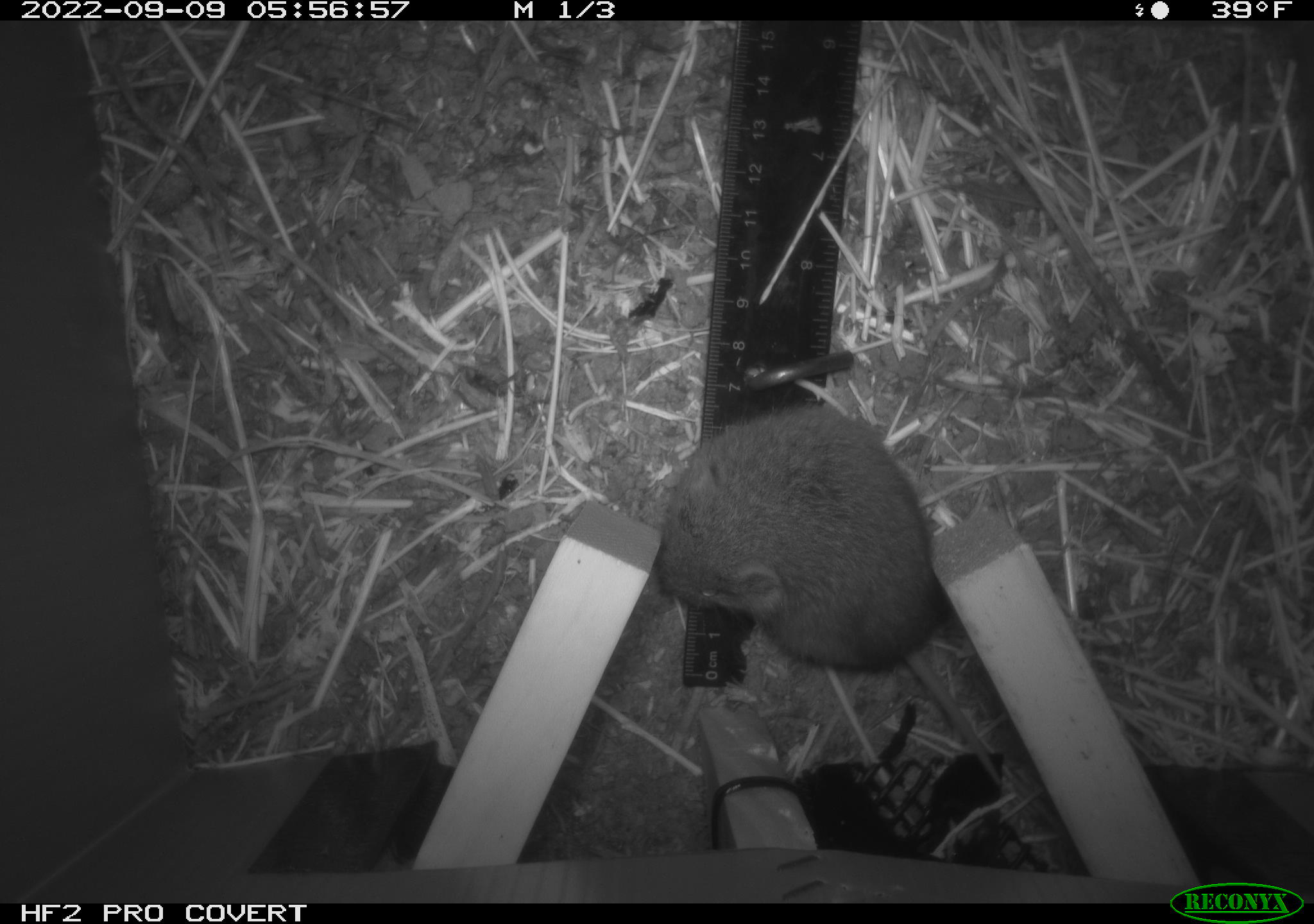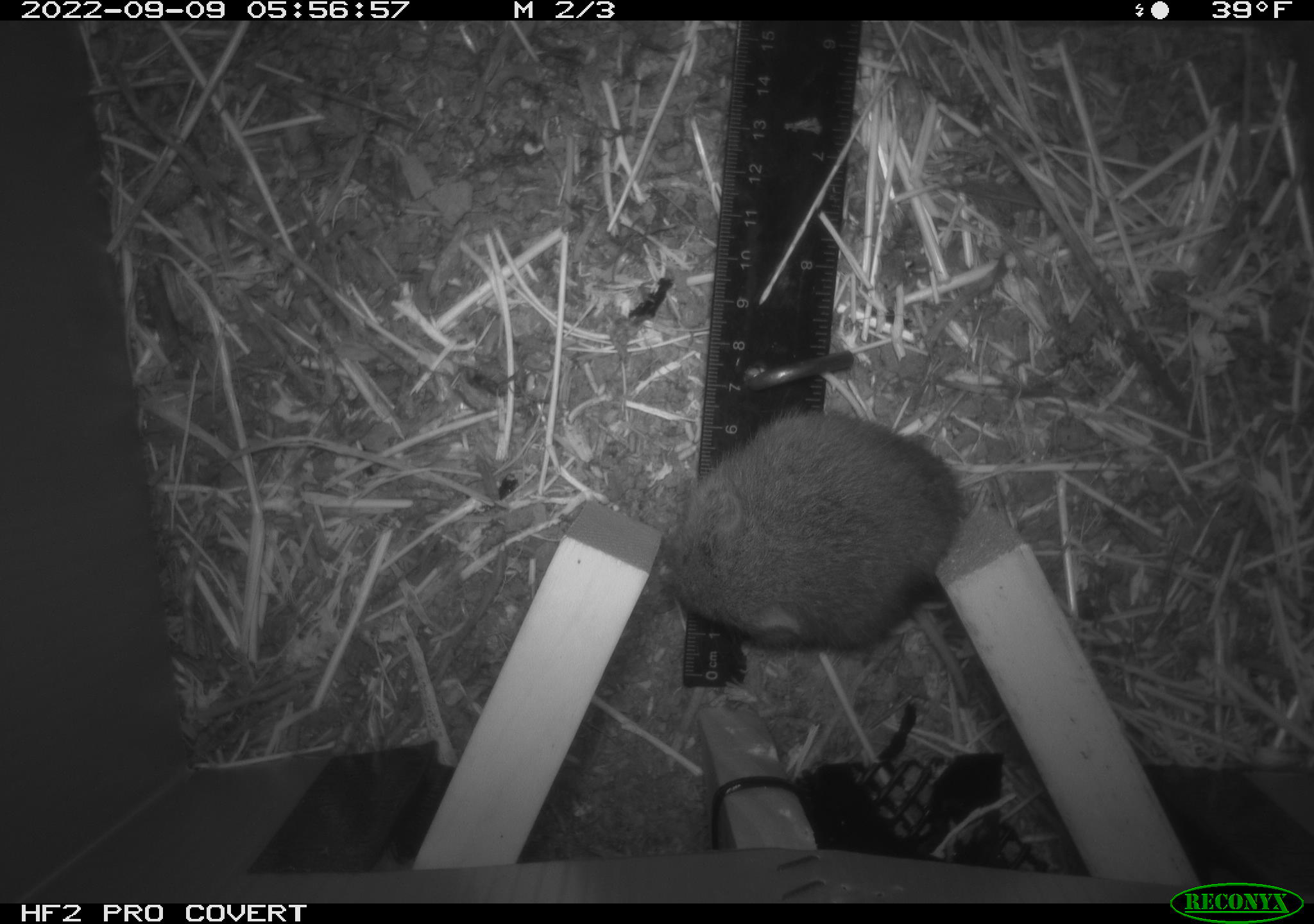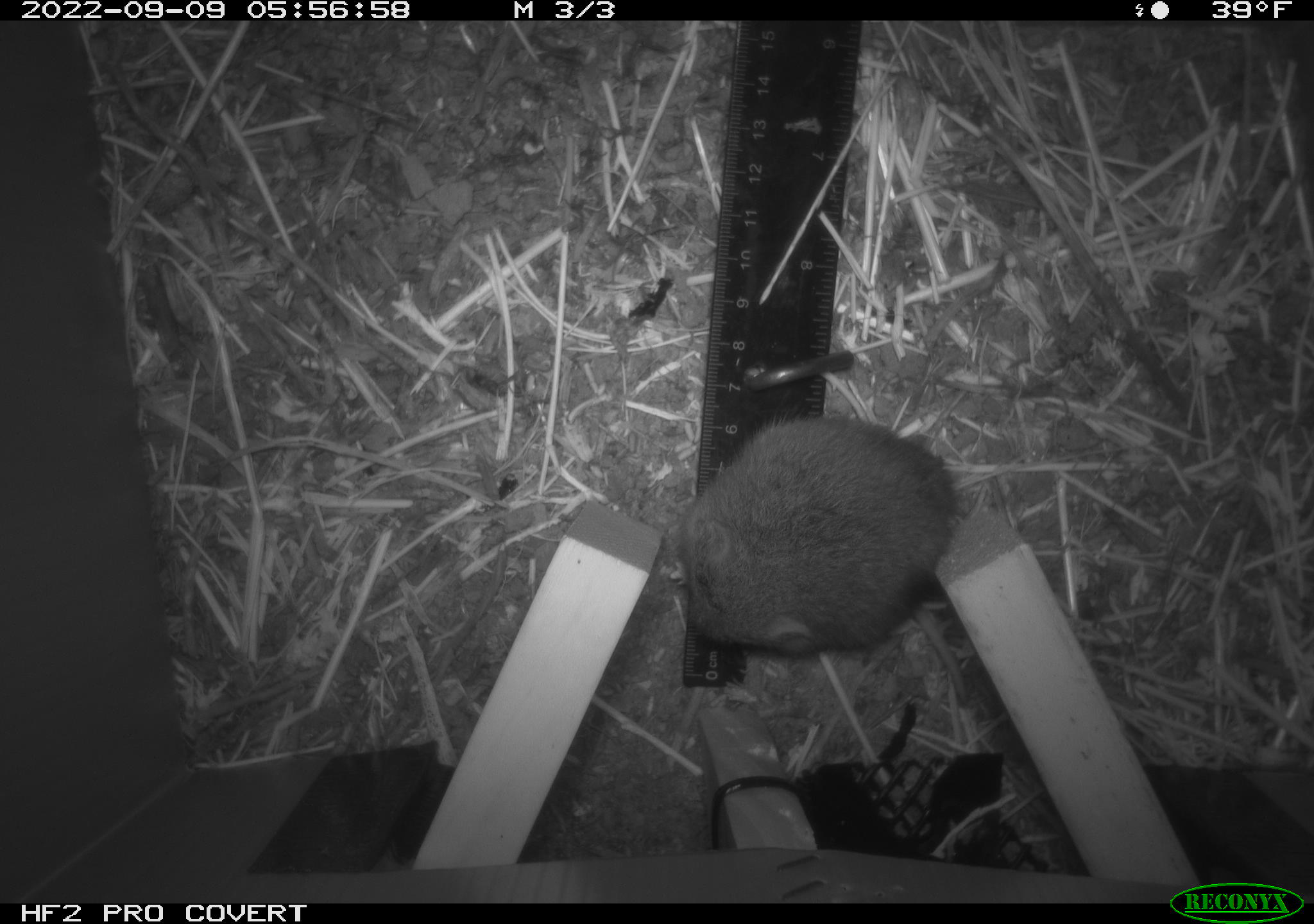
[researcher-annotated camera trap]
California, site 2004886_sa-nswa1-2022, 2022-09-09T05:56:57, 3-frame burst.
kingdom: Animalia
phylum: Chordata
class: Mammalia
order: Rodentia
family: Cricetidae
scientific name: Cricetidae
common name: hamsters, voles, lemmings, and allies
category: cricetidae family